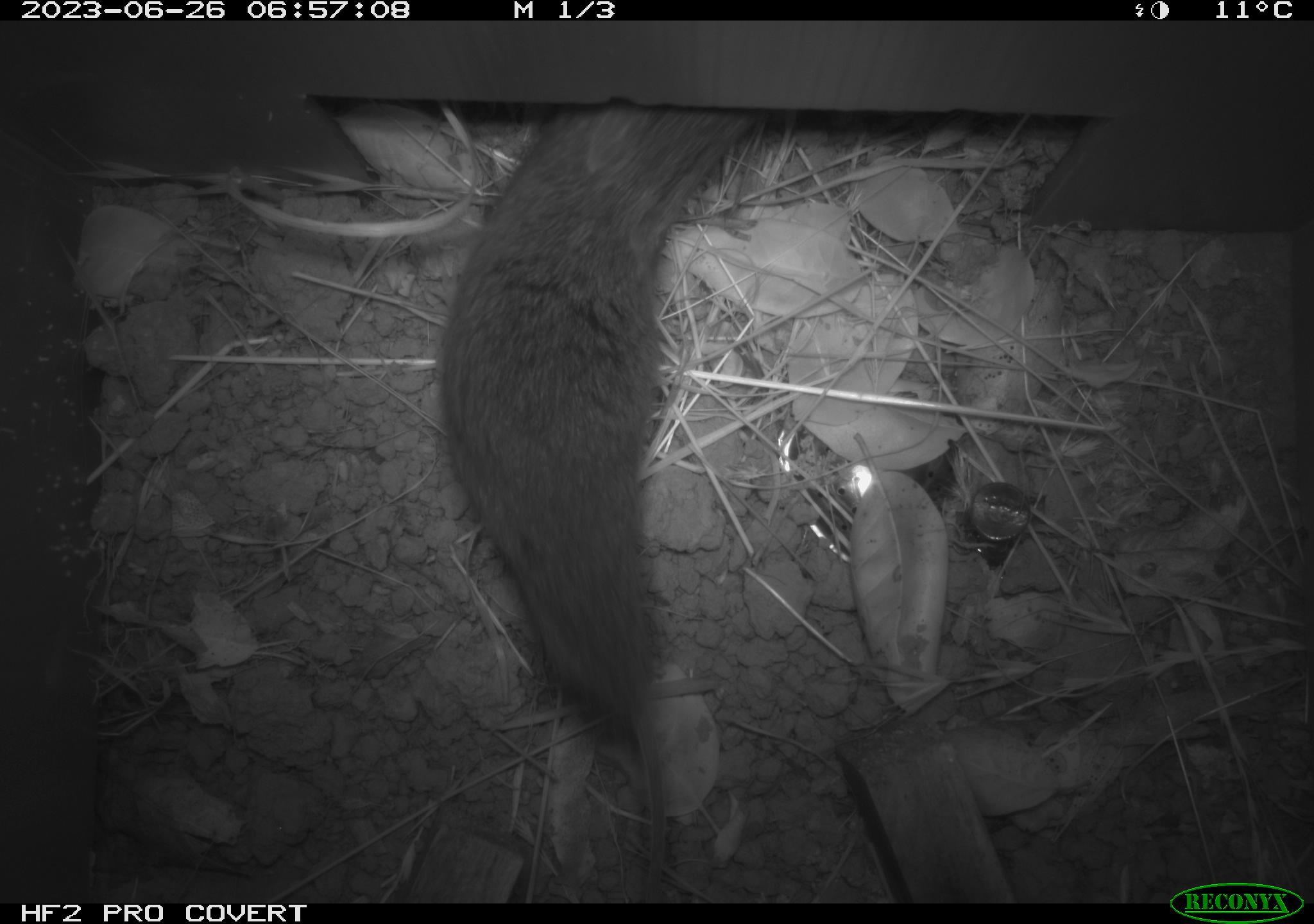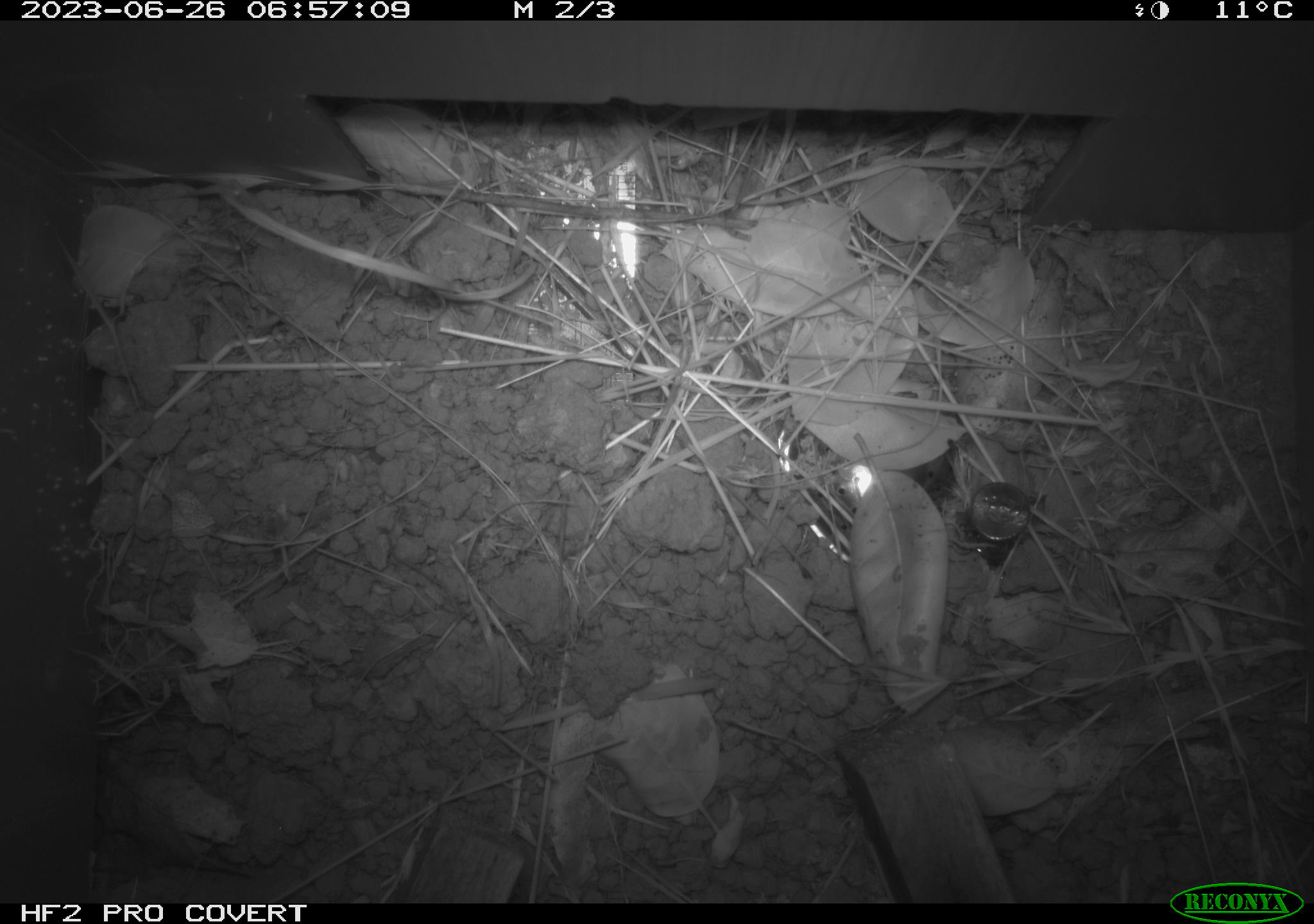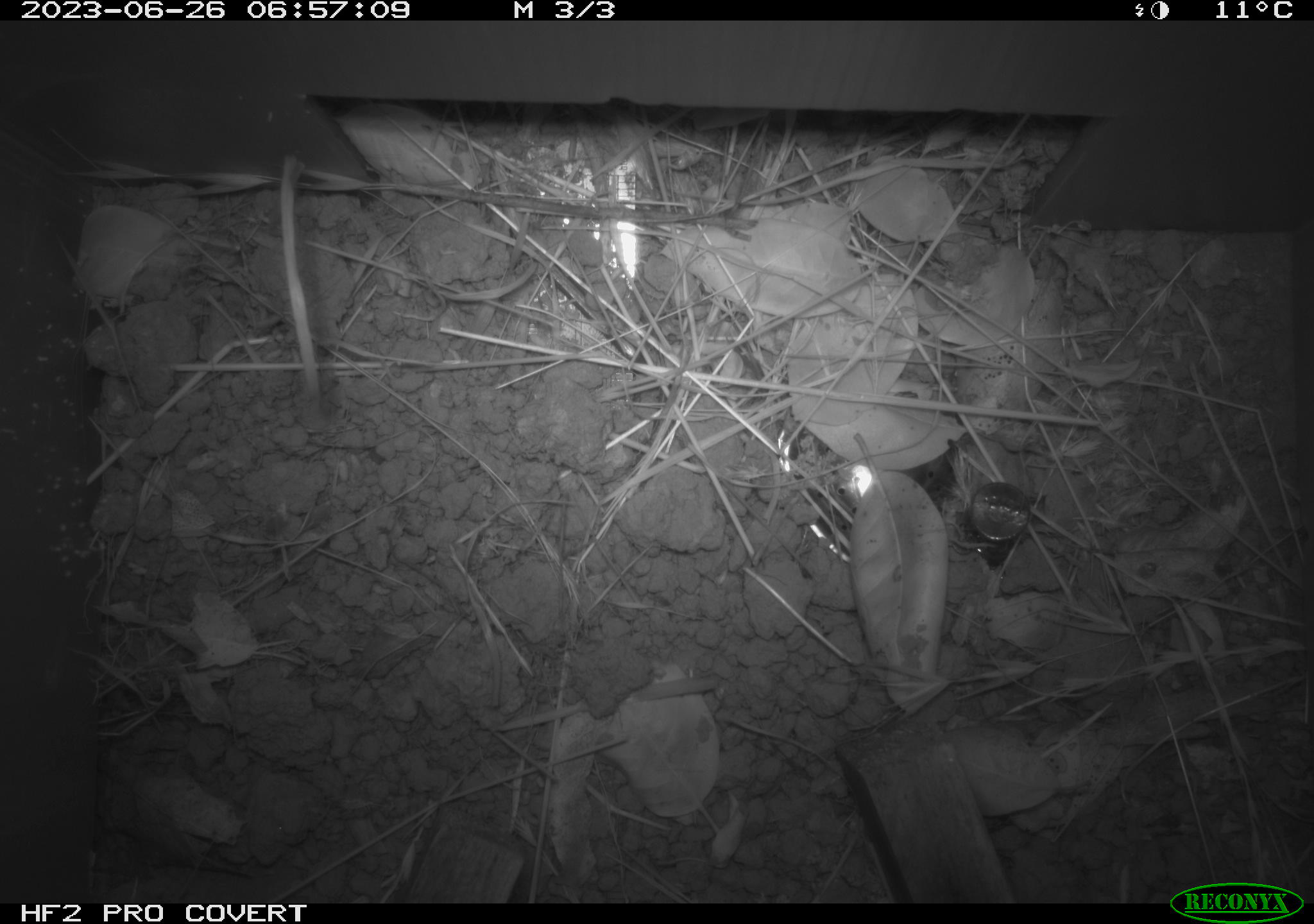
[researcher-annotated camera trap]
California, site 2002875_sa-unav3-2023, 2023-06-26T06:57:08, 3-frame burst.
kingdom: Animalia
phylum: Chordata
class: Mammalia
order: Rodentia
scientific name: Rodentia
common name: mouse species